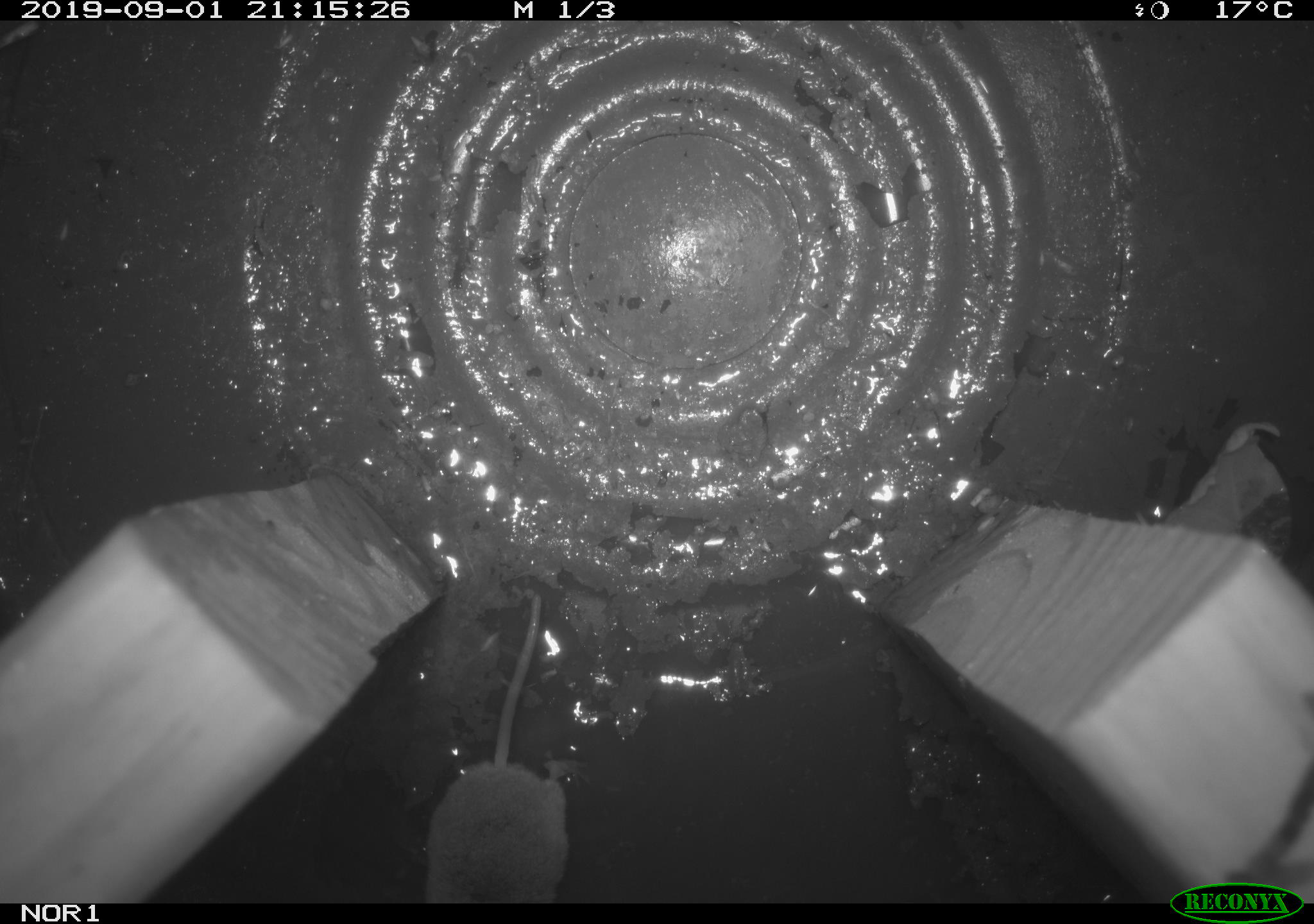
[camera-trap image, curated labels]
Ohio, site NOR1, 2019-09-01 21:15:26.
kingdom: Animalia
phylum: Chordata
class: Mammalia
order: Eulipotyphla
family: Soricidae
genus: Sorex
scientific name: Sorex cinereus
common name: masked shrew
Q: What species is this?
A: Masked shrew (Sorex cinereus).